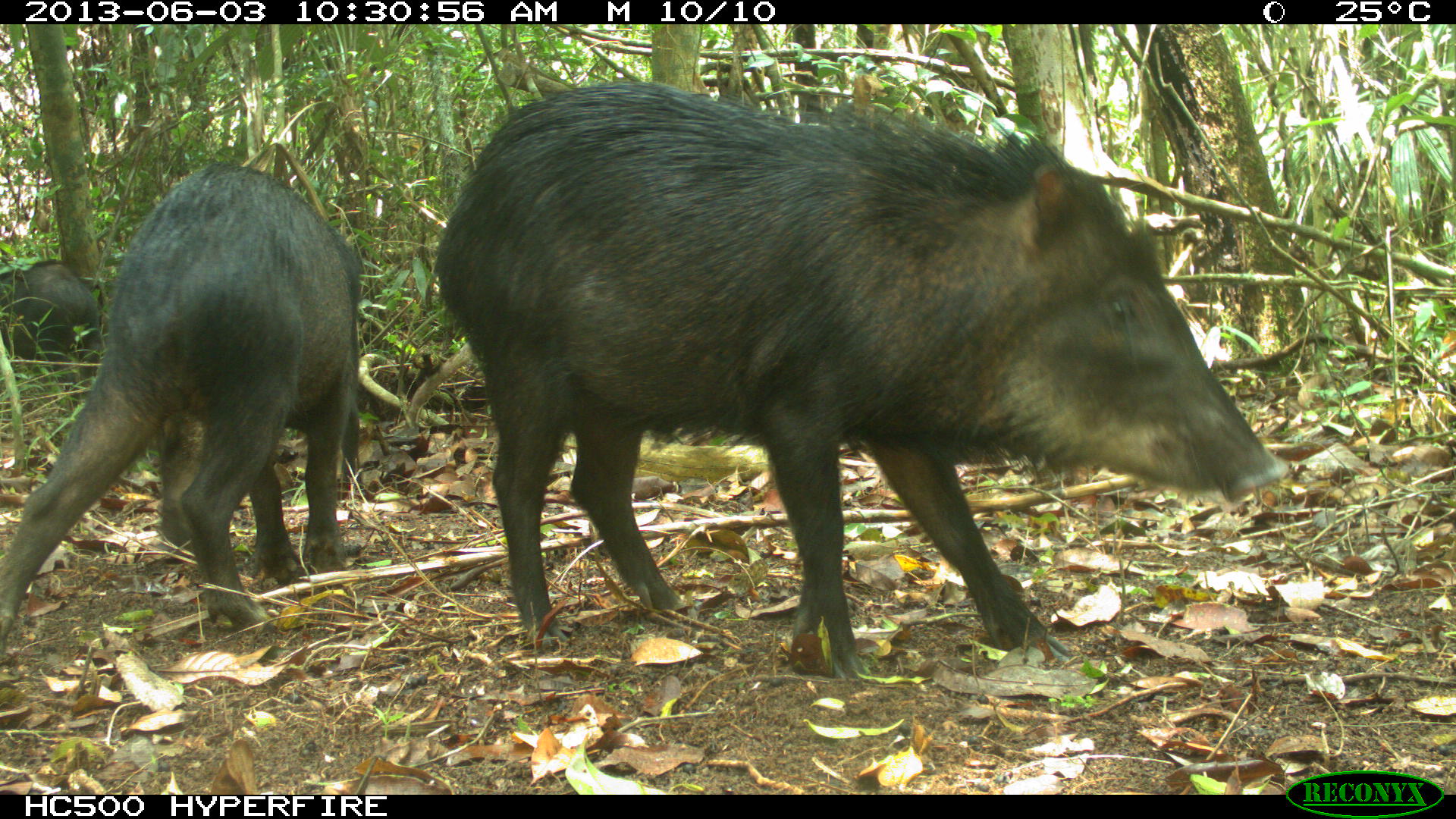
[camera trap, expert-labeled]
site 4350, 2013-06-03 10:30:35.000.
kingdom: Animalia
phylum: Chordata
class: Mammalia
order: Artiodactyla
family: Tayassuidae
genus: Tayassu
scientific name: Tayassu pecari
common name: white-lipped peccary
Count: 6.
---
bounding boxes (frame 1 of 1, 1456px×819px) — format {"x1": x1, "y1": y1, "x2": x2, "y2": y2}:
tayassu pecari: {"x1": 432, "y1": 77, "x2": 1290, "y2": 680}; {"x1": 0, "y1": 156, "x2": 364, "y2": 651}; {"x1": 0, "y1": 258, "x2": 103, "y2": 406}